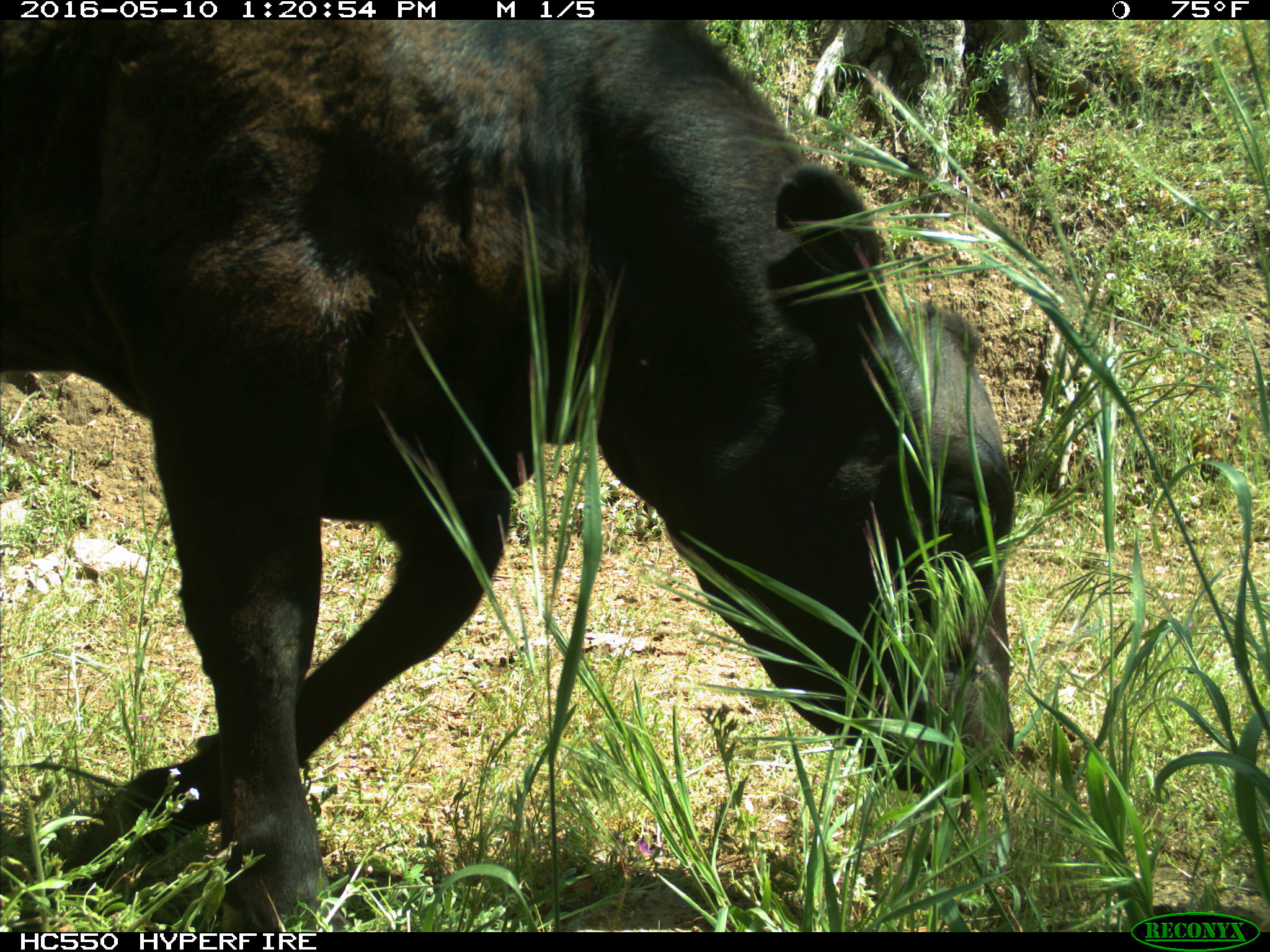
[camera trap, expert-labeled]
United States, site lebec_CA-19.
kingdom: Animalia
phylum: Chordata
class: Mammalia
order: Artiodactyla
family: Bovidae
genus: Bos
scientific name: Bos taurus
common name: domestic cow